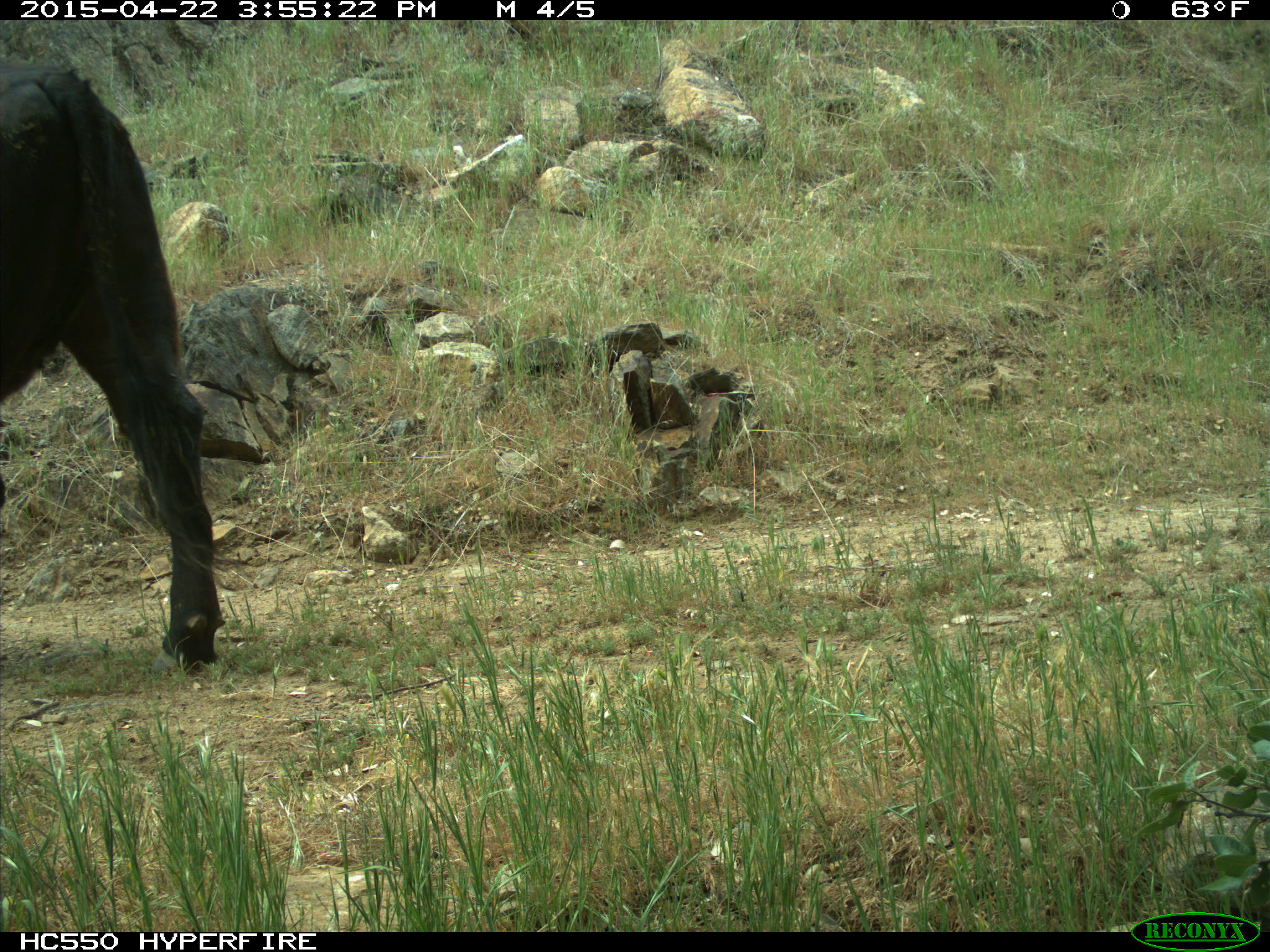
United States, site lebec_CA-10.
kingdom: Animalia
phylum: Chordata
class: Mammalia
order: Artiodactyla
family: Bovidae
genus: Bos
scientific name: Bos taurus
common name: domestic cow